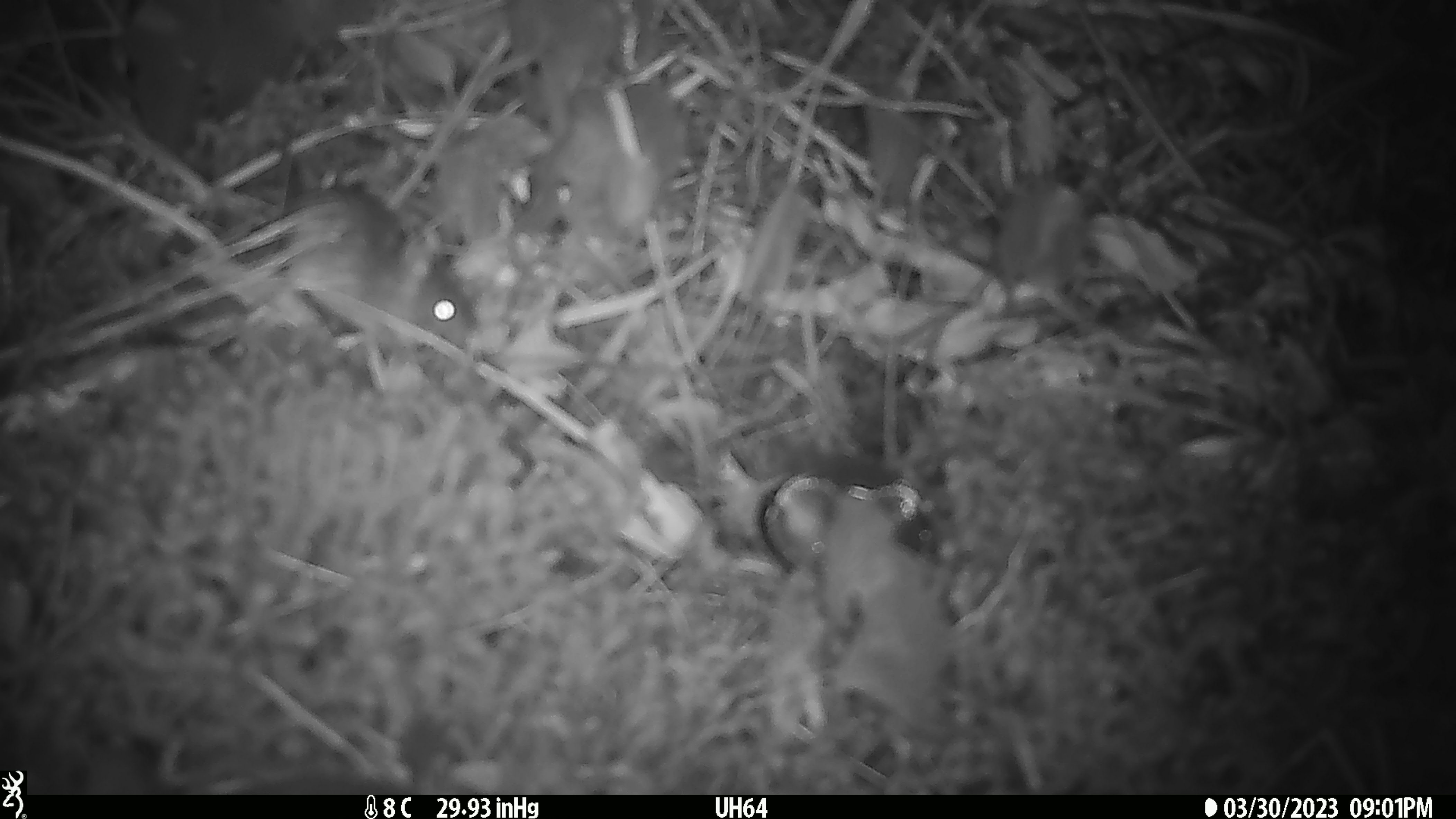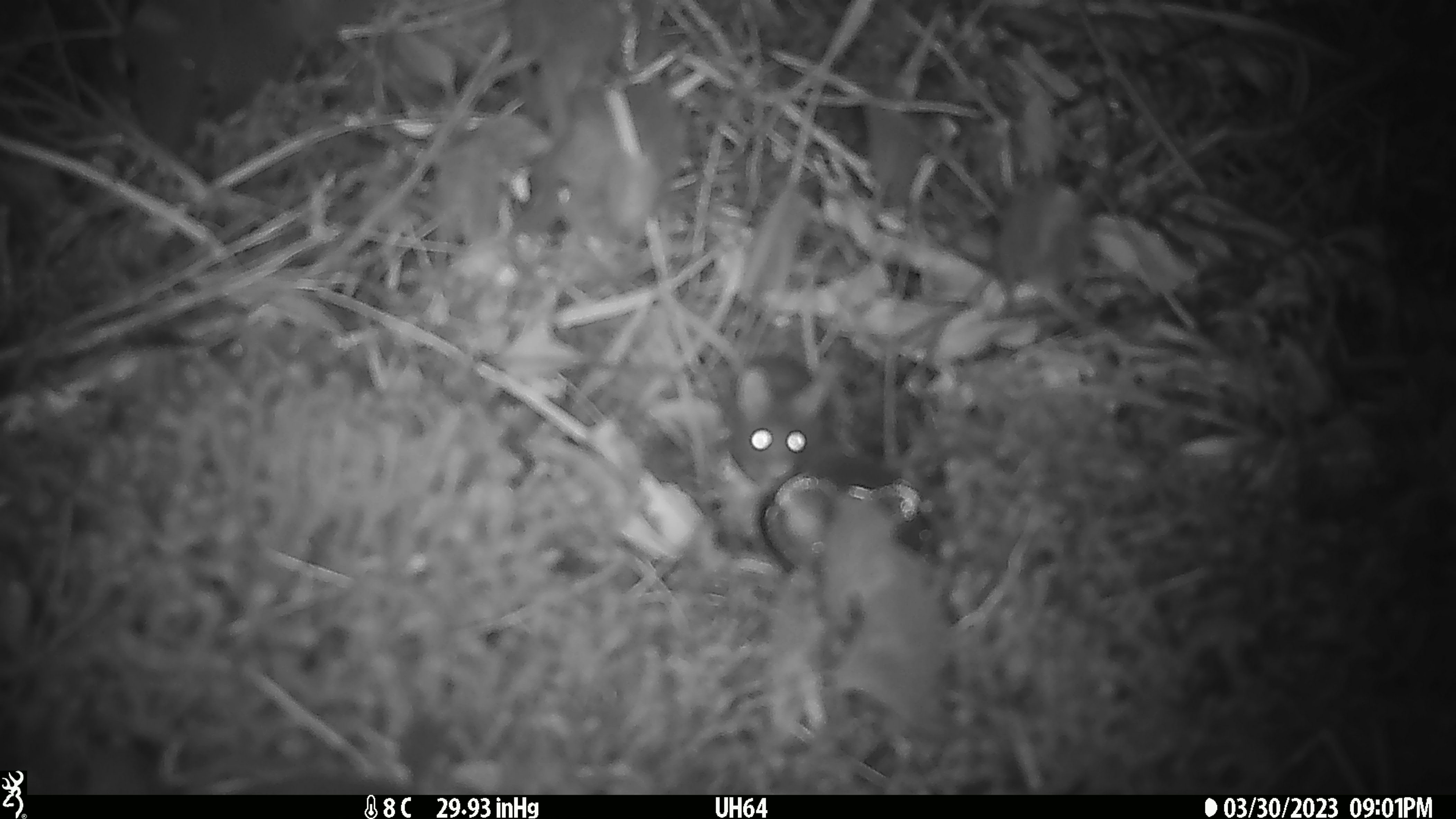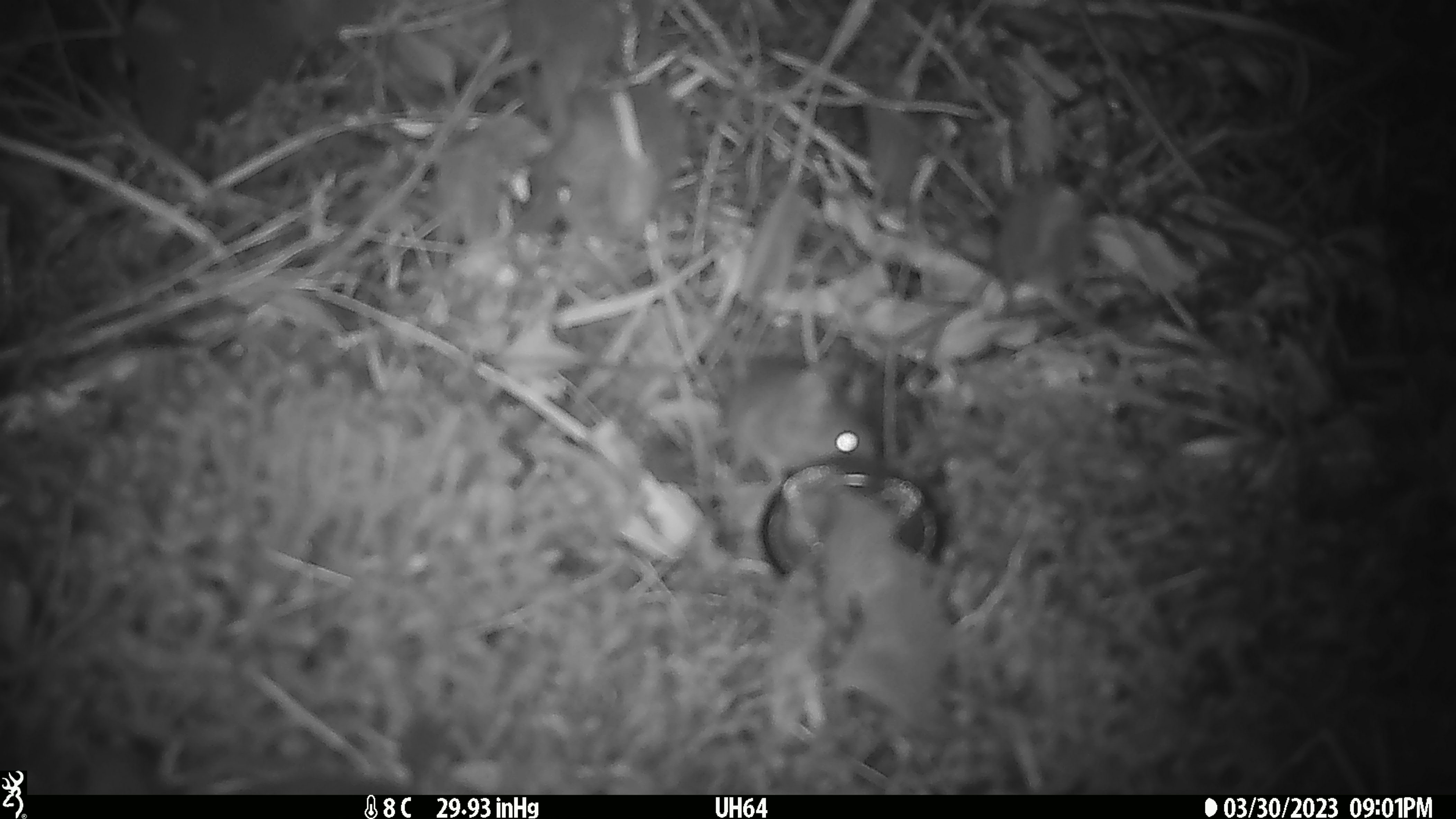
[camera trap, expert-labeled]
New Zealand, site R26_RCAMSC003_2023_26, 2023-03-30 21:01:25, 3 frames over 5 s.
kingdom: Animalia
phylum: Chordata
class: Mammalia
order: Rodentia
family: Muridae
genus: Mus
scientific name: Mus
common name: mouse